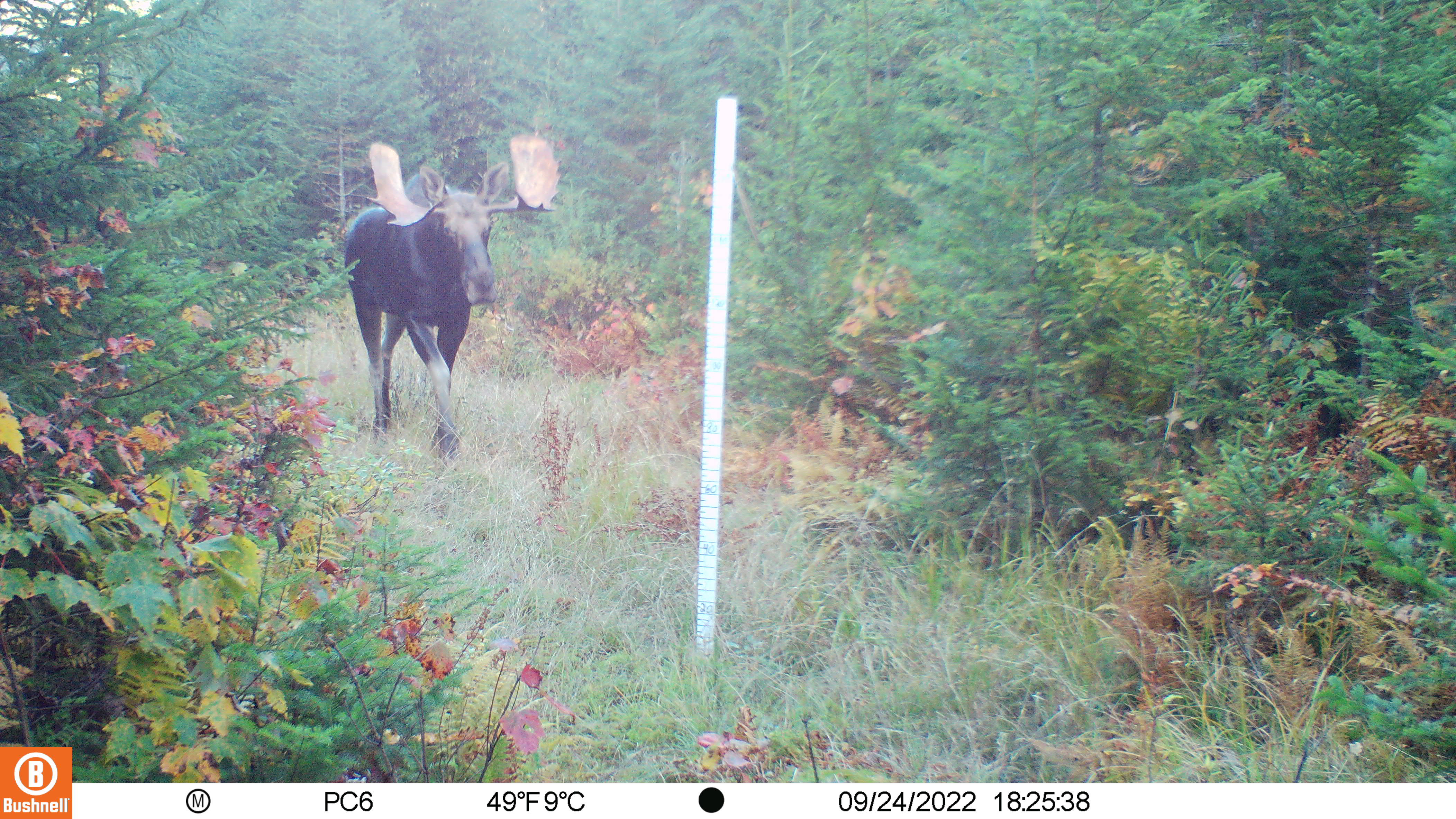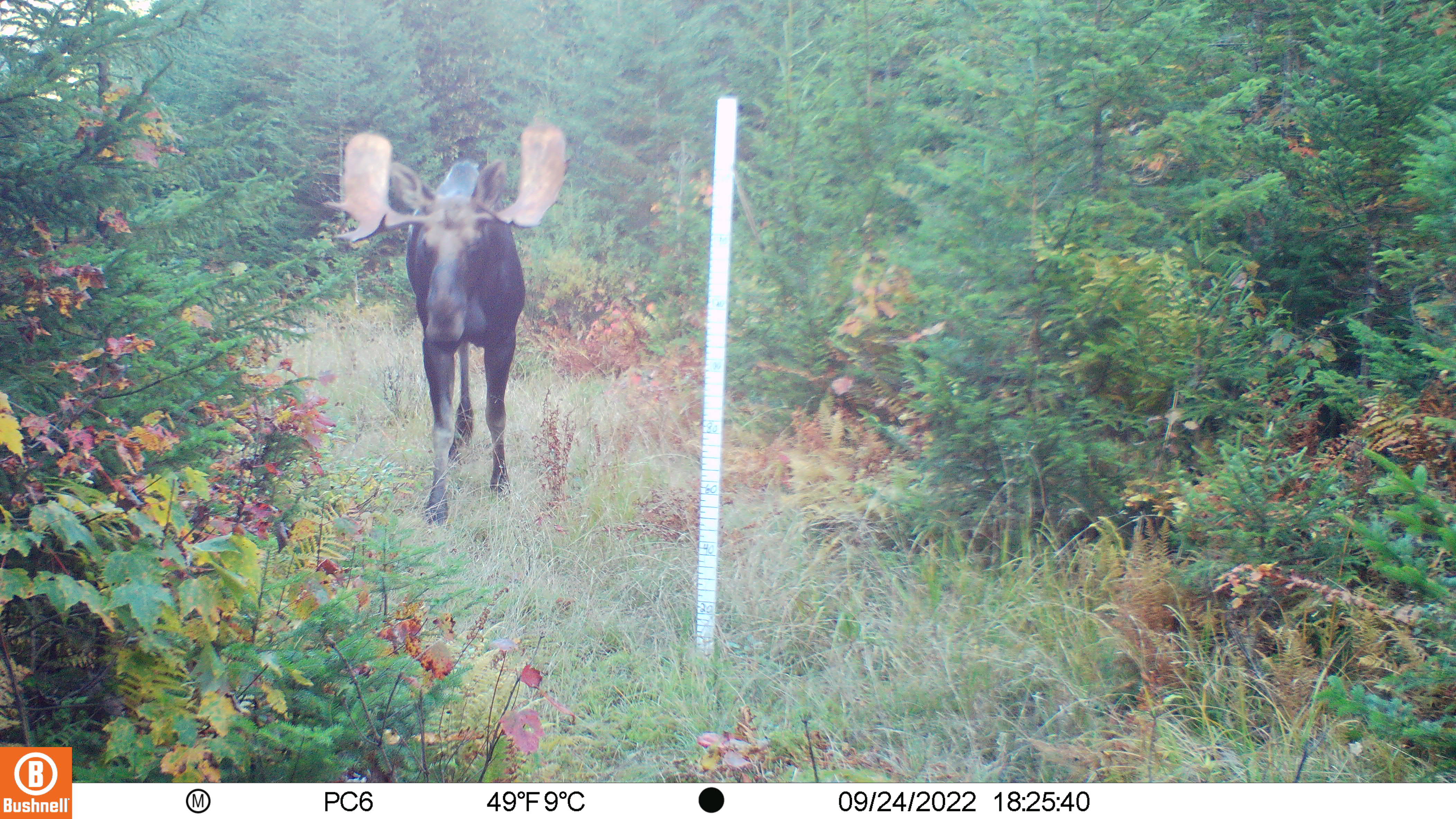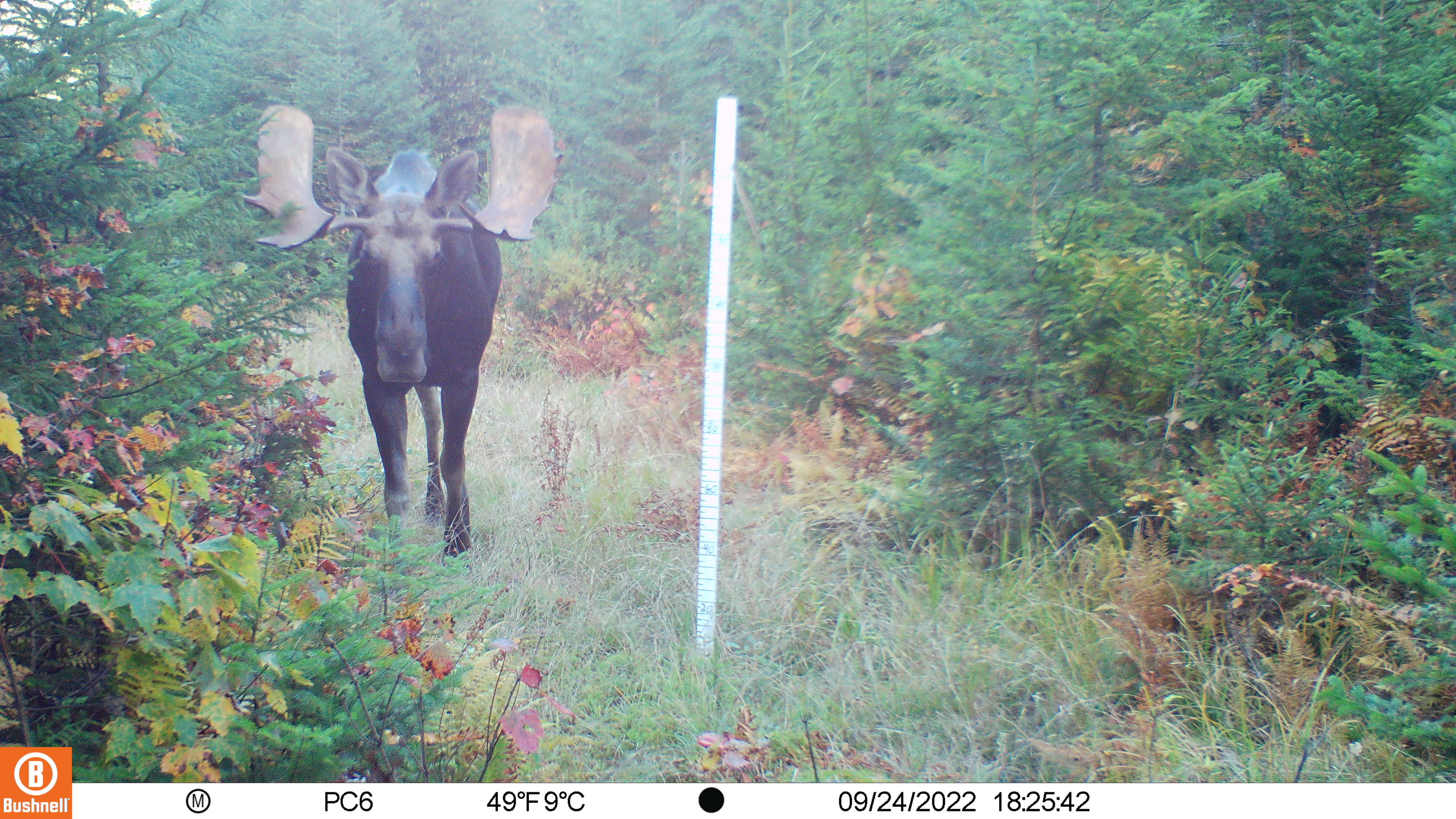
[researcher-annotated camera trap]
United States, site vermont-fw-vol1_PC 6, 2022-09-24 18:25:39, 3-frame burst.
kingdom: Animalia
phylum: Chordata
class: Mammalia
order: Artiodactyla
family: Cervidae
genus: Alces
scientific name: Alces alces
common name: moose